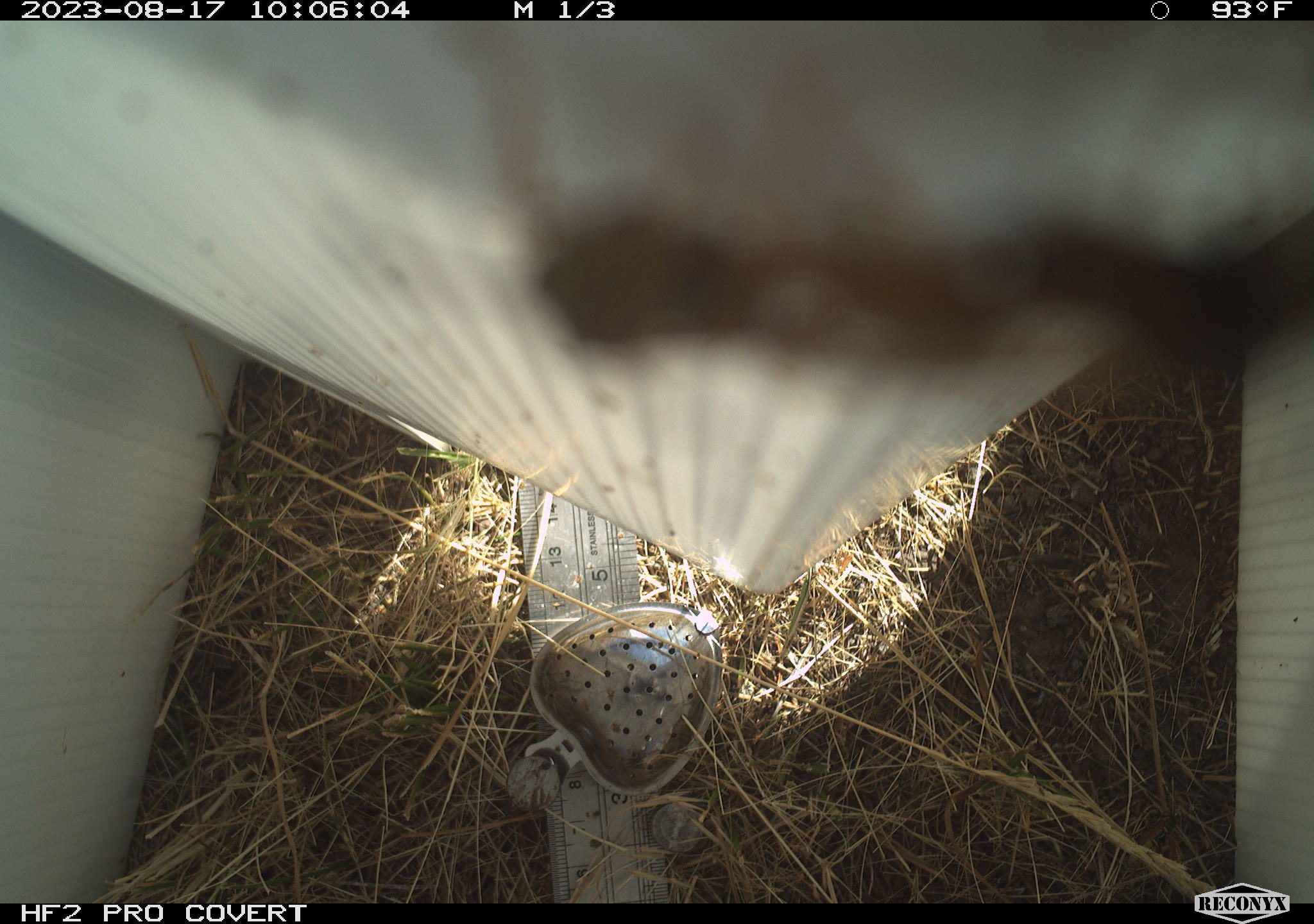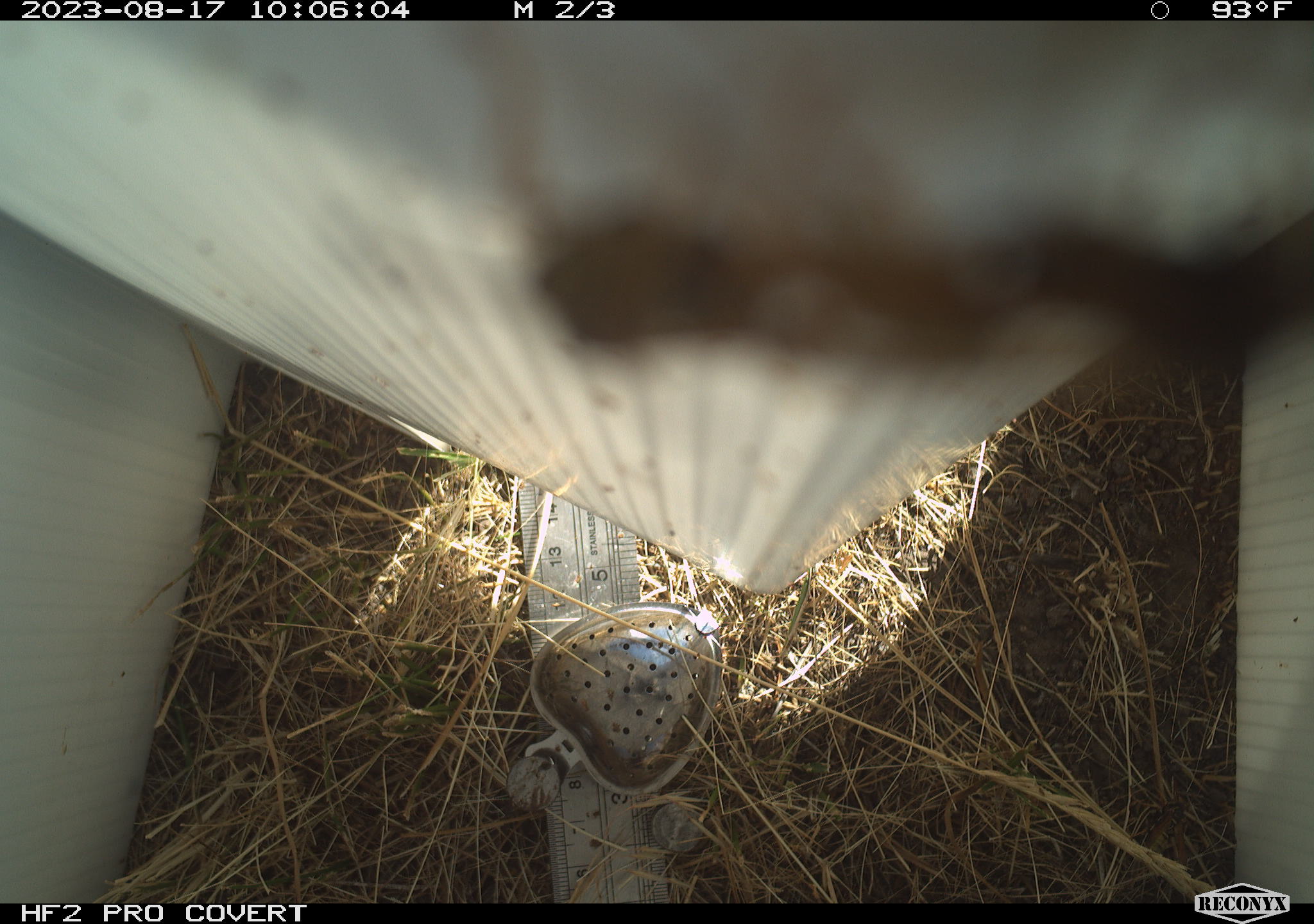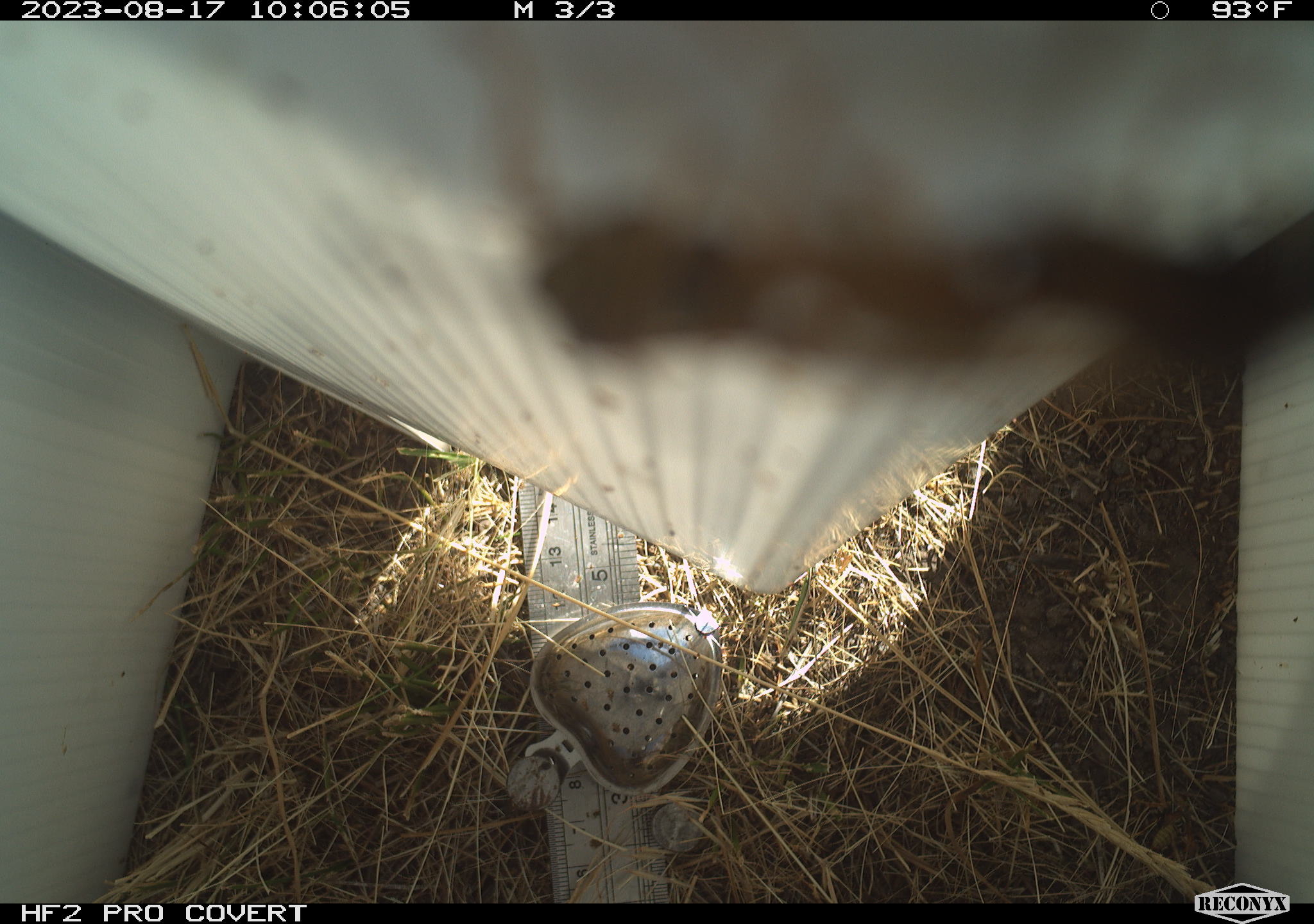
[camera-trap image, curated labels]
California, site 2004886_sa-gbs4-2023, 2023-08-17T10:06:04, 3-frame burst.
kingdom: Animalia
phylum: Arthropoda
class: Insecta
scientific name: Insecta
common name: insect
Insect (Insecta).